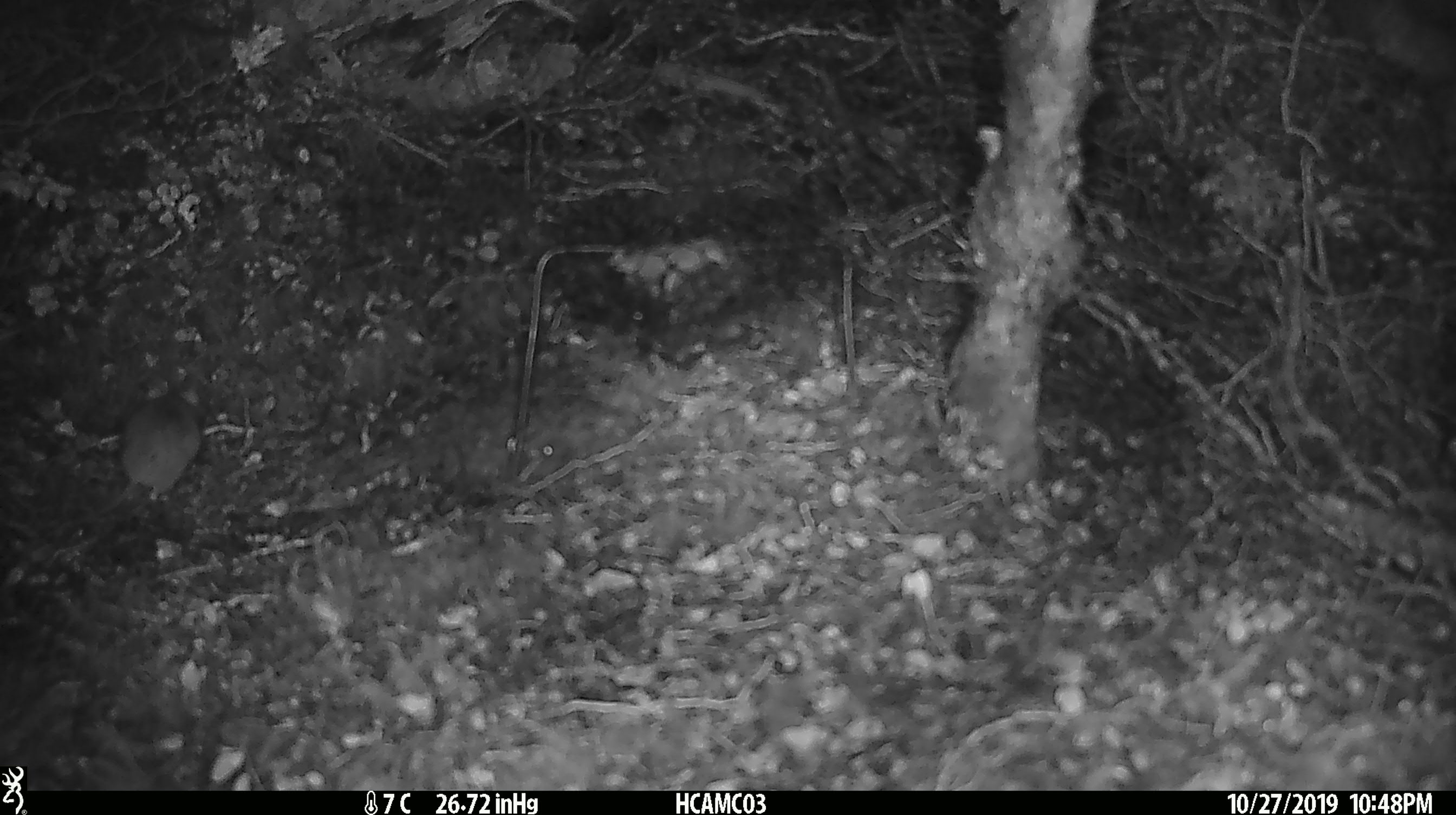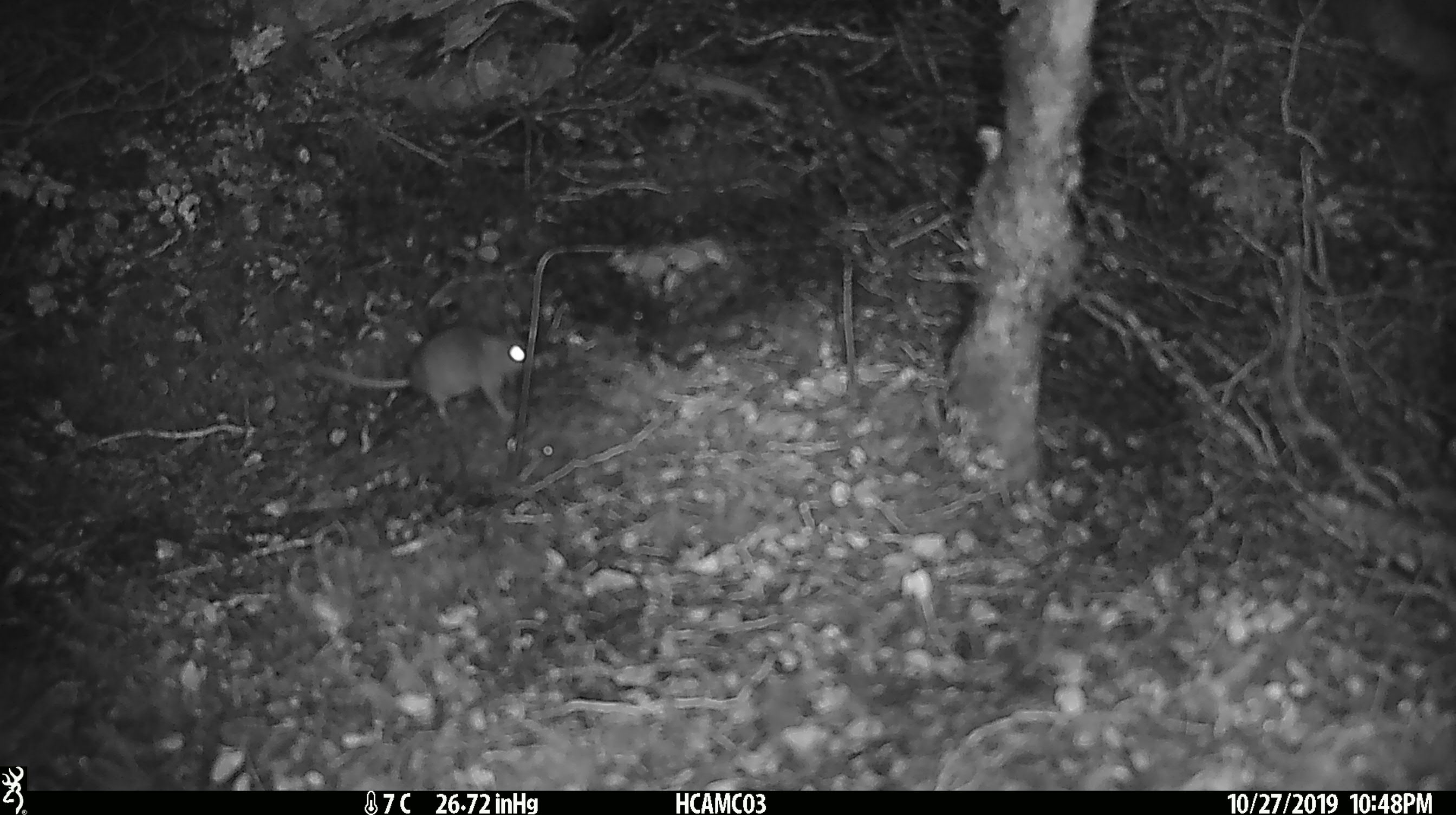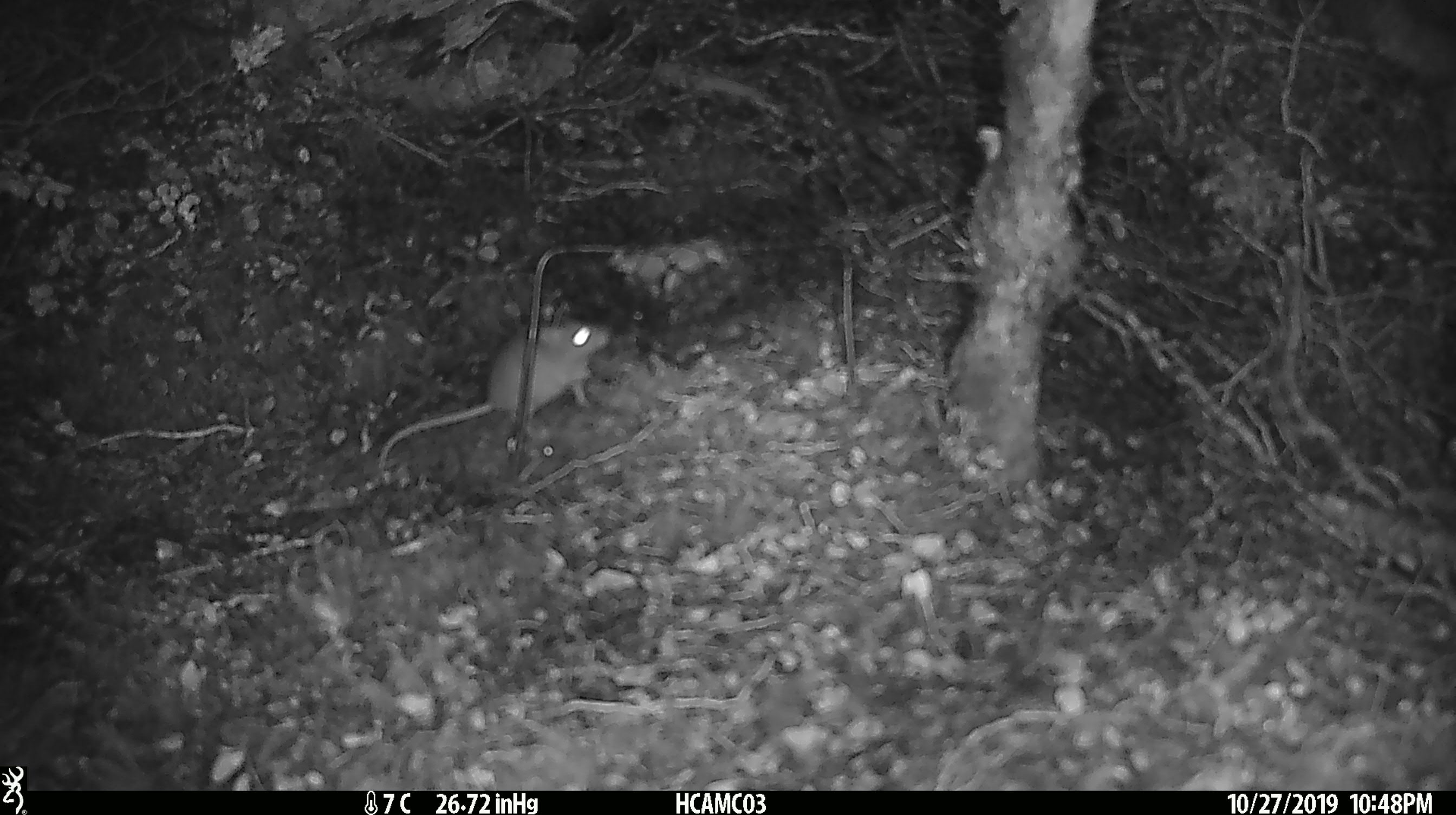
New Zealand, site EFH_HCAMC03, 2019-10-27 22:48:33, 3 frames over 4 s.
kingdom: Animalia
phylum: Chordata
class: Mammalia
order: Rodentia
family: Muridae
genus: Mus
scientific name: Mus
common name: mouse